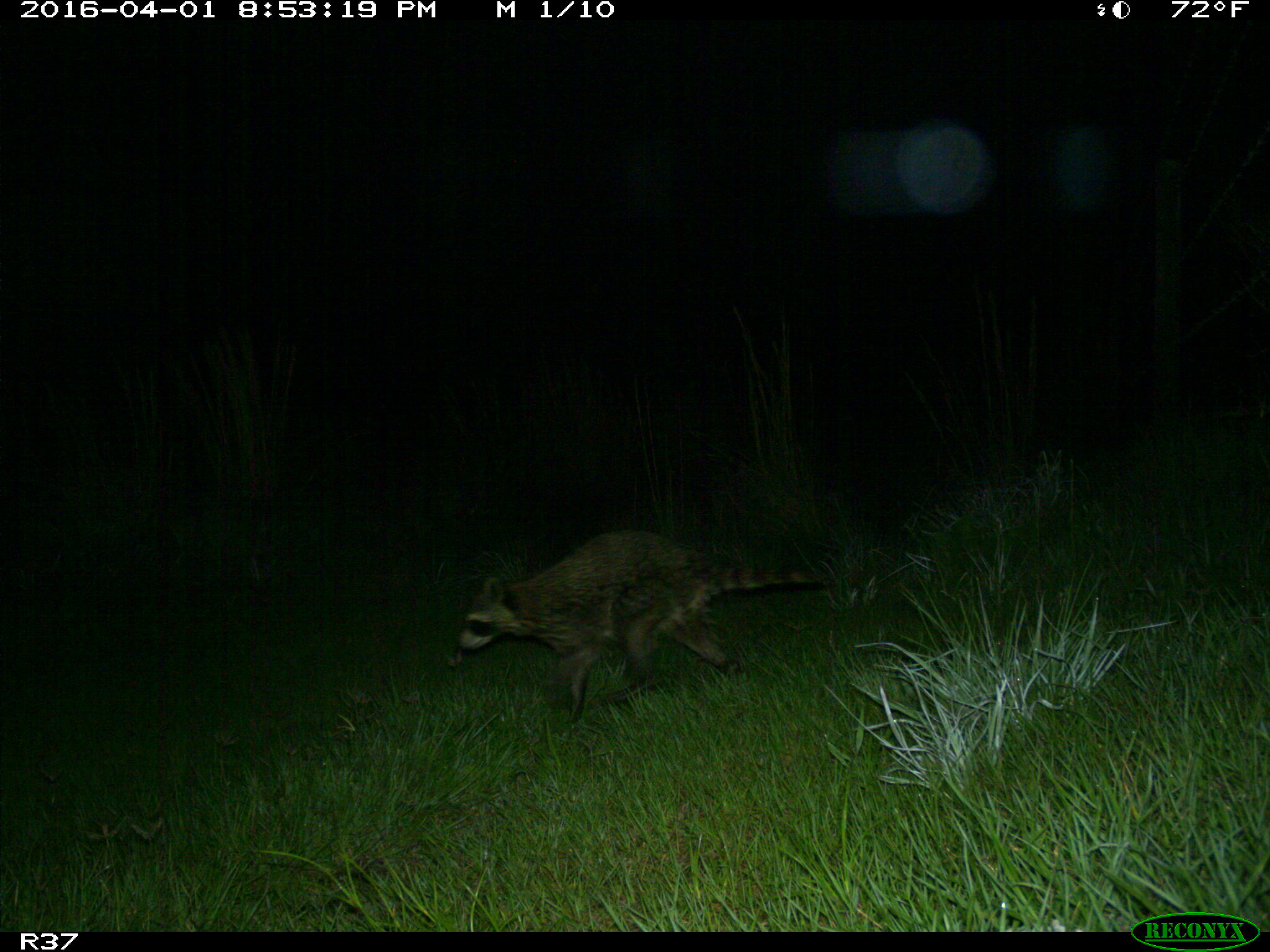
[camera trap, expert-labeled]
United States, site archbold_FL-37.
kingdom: Animalia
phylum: Chordata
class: Mammalia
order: Carnivora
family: Procyonidae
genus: Procyon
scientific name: Procyon lotor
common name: common raccoon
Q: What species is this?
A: Procyon lotor (common raccoon).